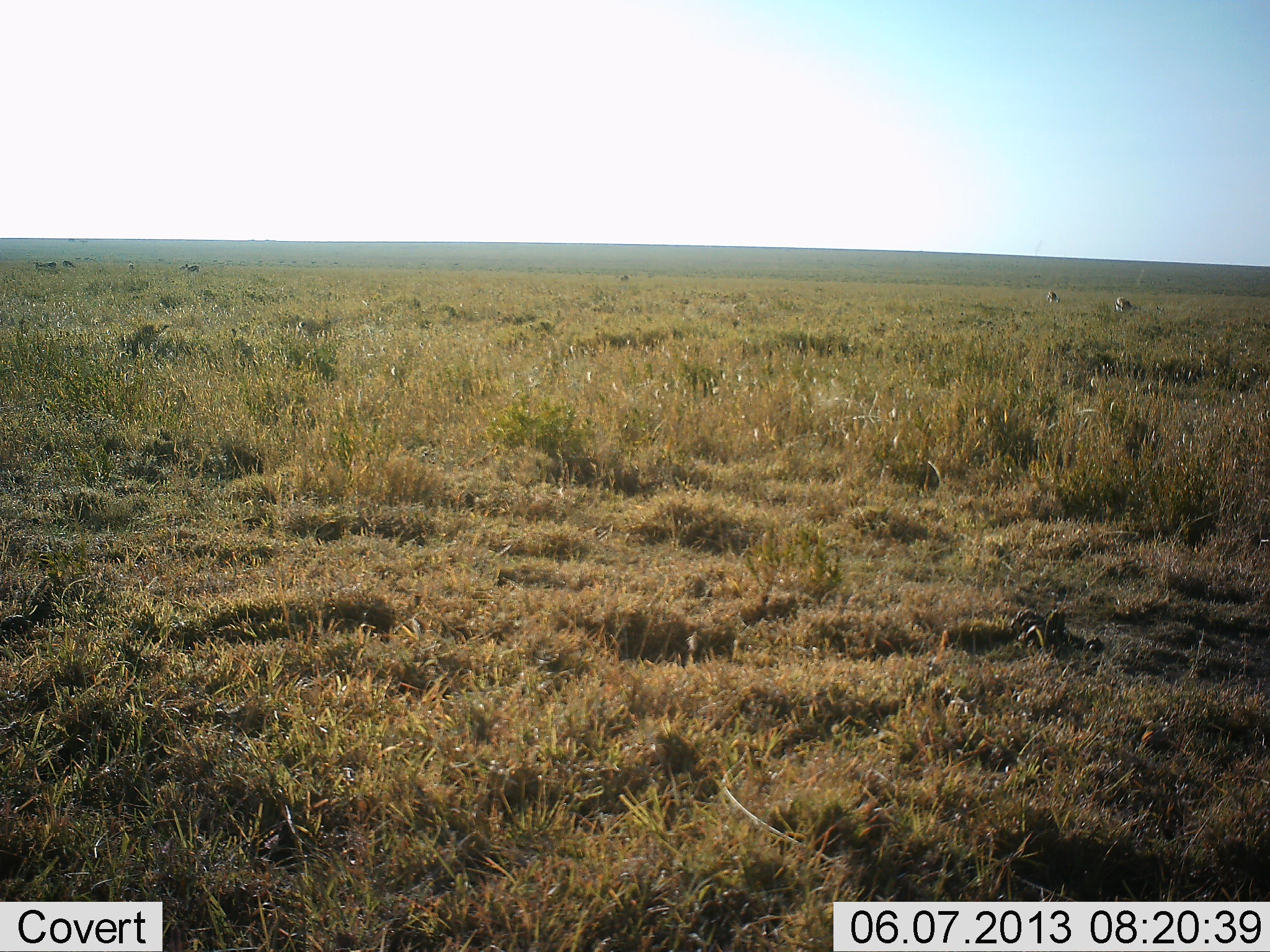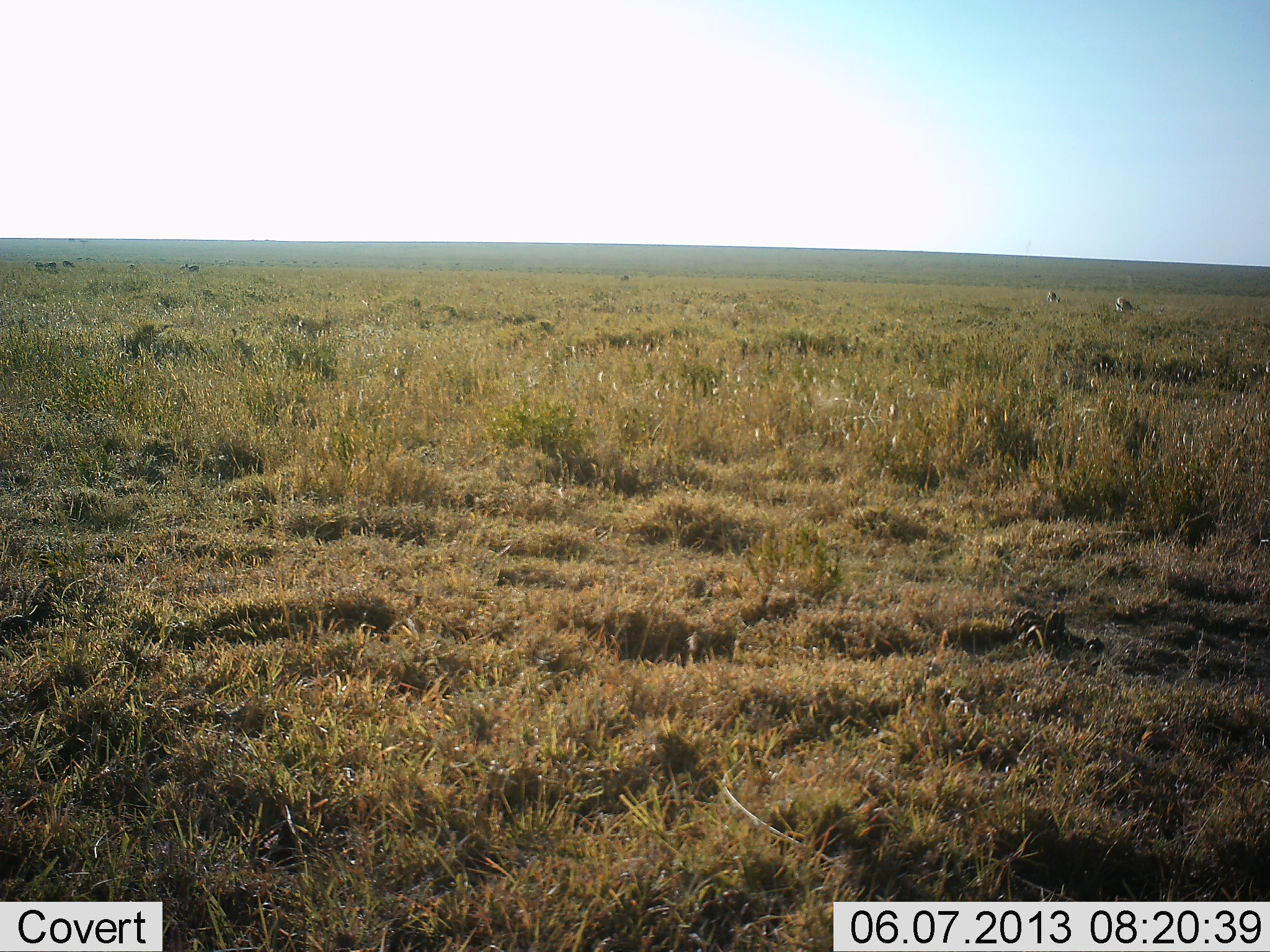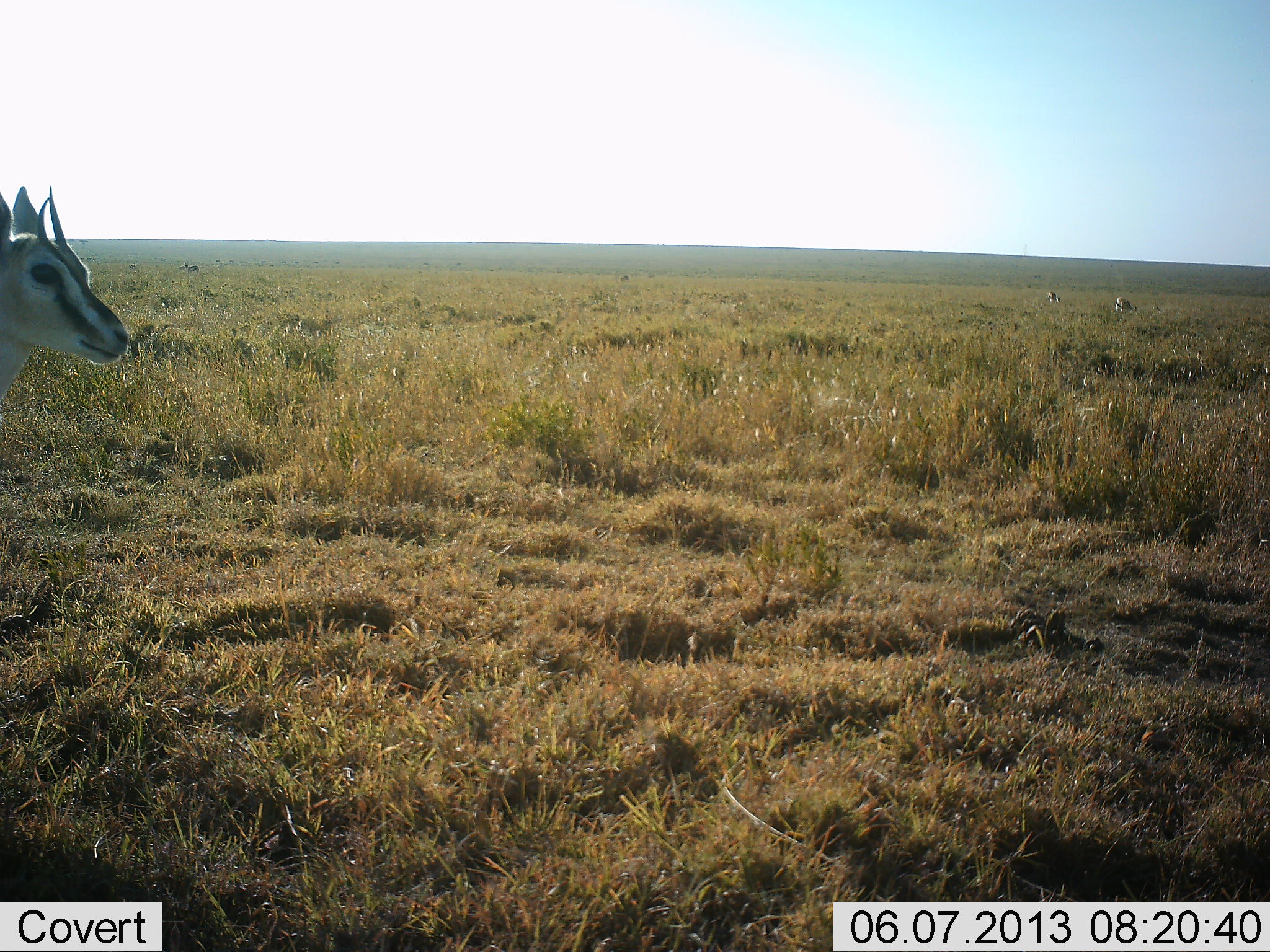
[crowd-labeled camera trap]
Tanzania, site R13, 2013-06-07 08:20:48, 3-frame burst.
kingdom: Animalia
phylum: Chordata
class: Mammalia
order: Artiodactyla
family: Bovidae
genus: Eudorcas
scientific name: Eudorcas thomsonii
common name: thomson's gazelle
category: gazellethomsons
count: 1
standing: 11%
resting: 0%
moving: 94%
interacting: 0%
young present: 0%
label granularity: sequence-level